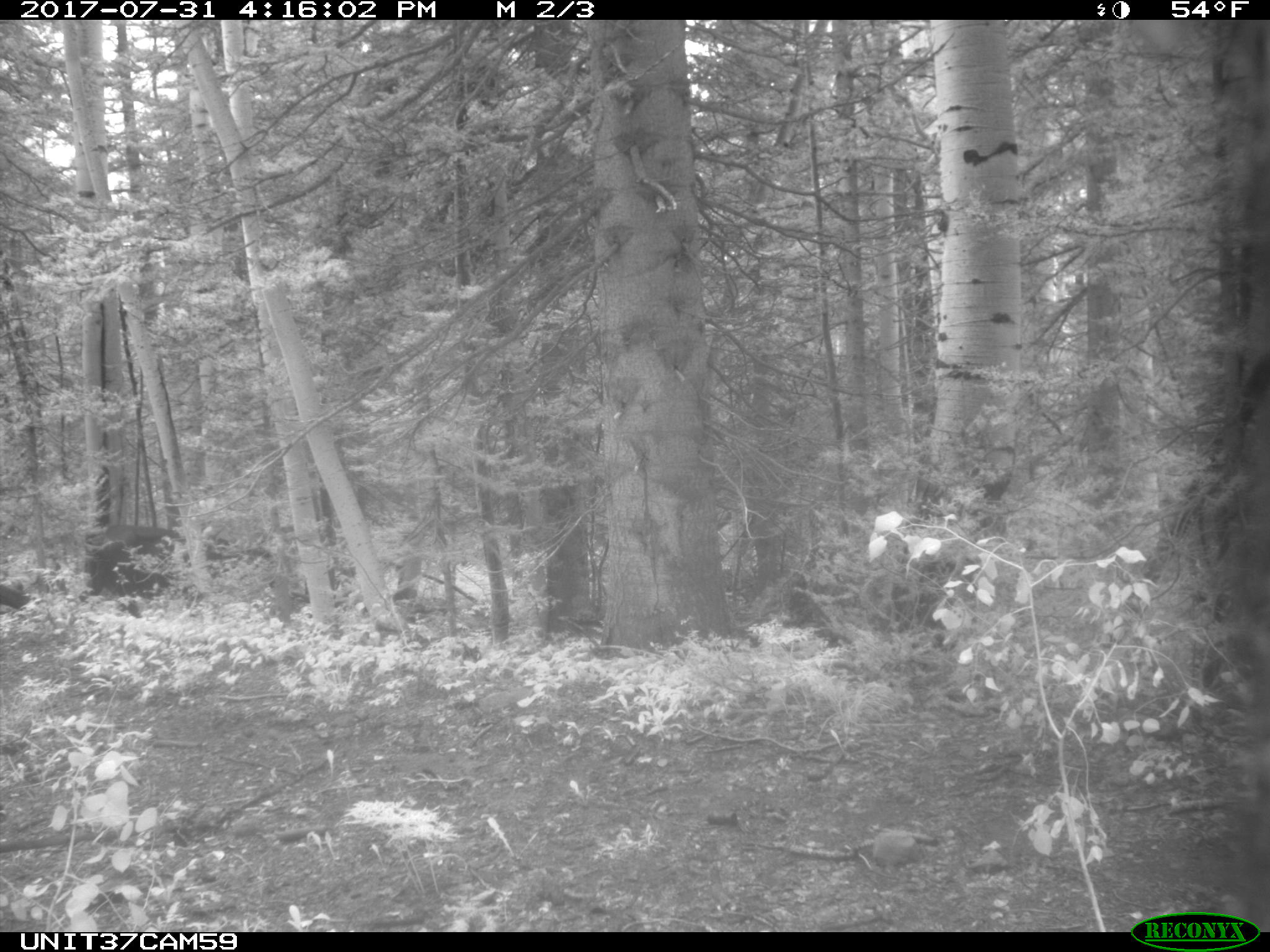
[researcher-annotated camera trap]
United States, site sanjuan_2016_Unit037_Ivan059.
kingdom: Animalia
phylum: Chordata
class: Mammalia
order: Artiodactyla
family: Bovidae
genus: Bos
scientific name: Bos taurus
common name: domestic cow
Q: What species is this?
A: Bos taurus (domestic cow).